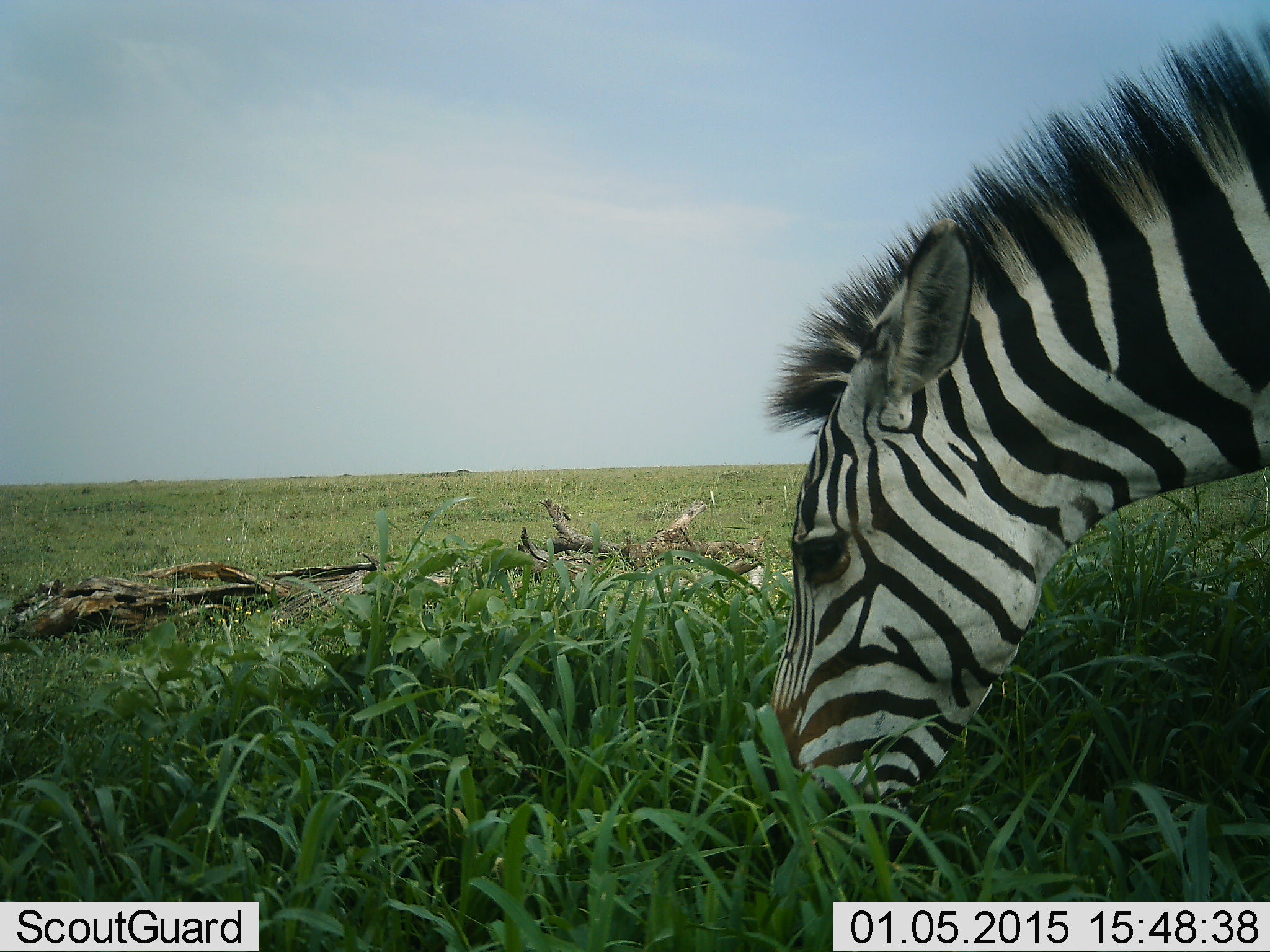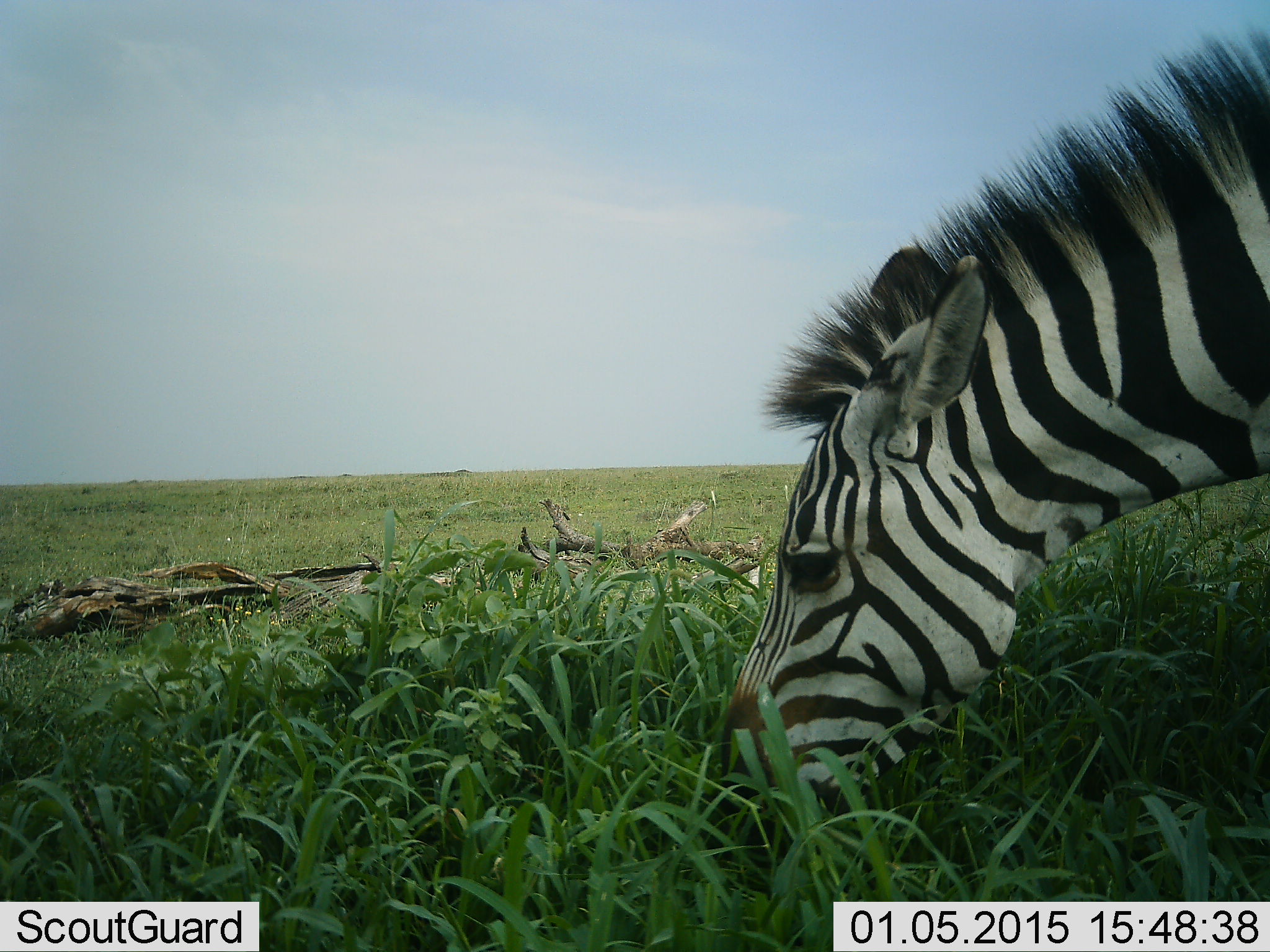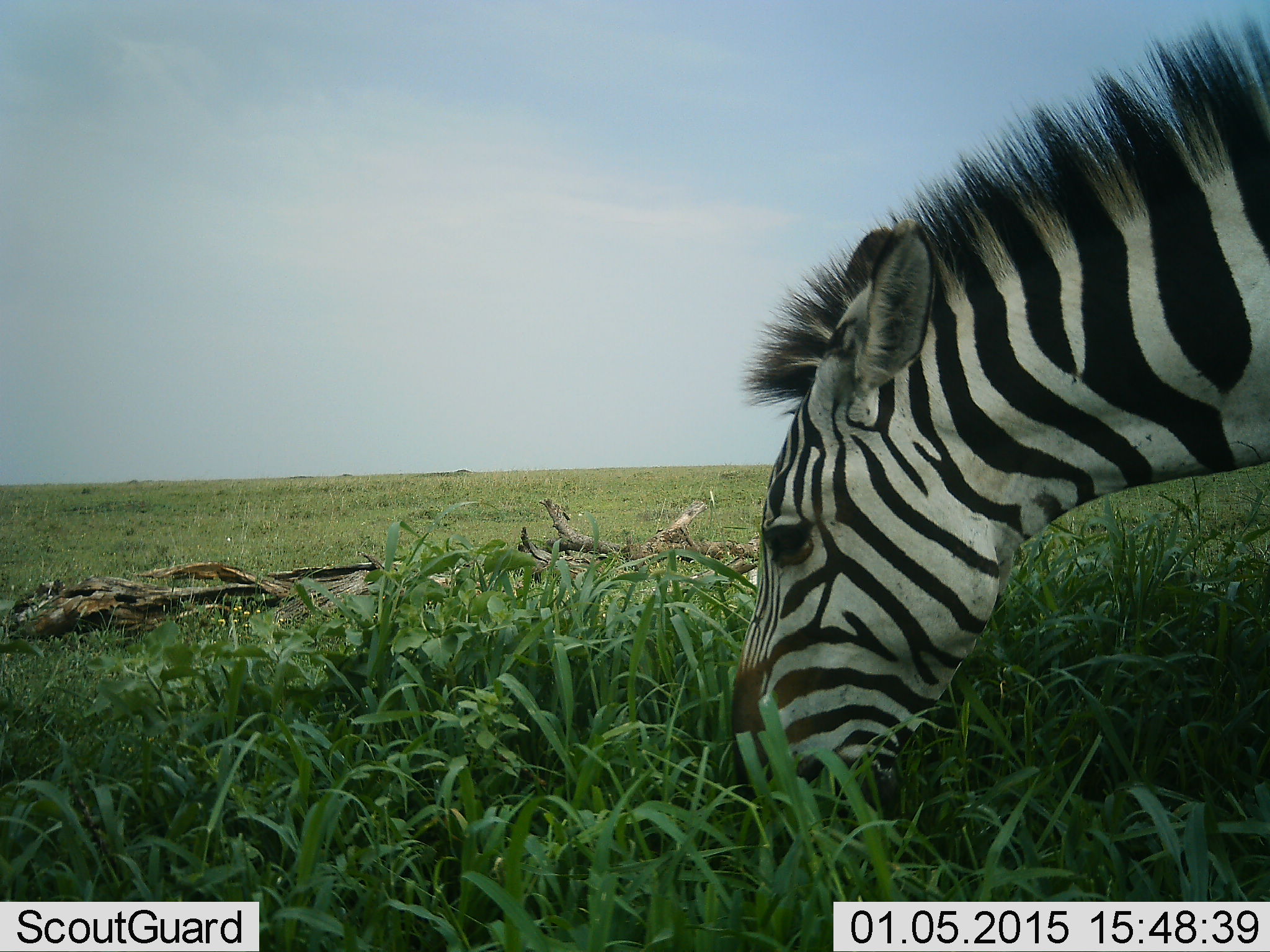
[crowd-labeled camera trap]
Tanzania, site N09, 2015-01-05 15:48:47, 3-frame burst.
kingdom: Animalia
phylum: Chordata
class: Mammalia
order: Perissodactyla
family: Equidae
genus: Equus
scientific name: Equus quagga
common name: plains zebra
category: zebra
Zebra (plains zebra) (Equus quagga), count 1. Behavior (volunteer vote fractions): standing 20%, resting 0%, moving 0%, interacting 0%. Young present (vote fraction): 0%. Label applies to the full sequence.